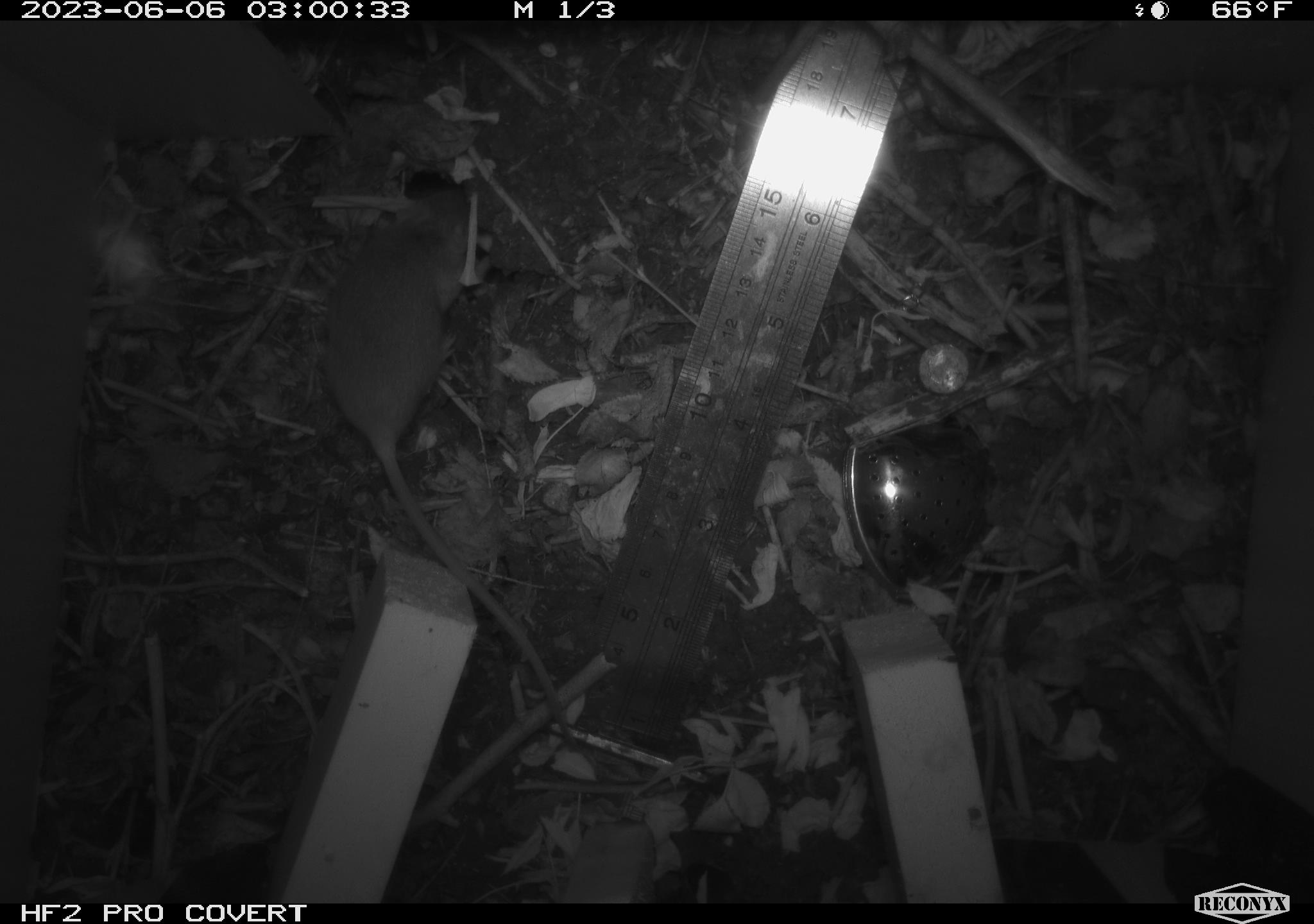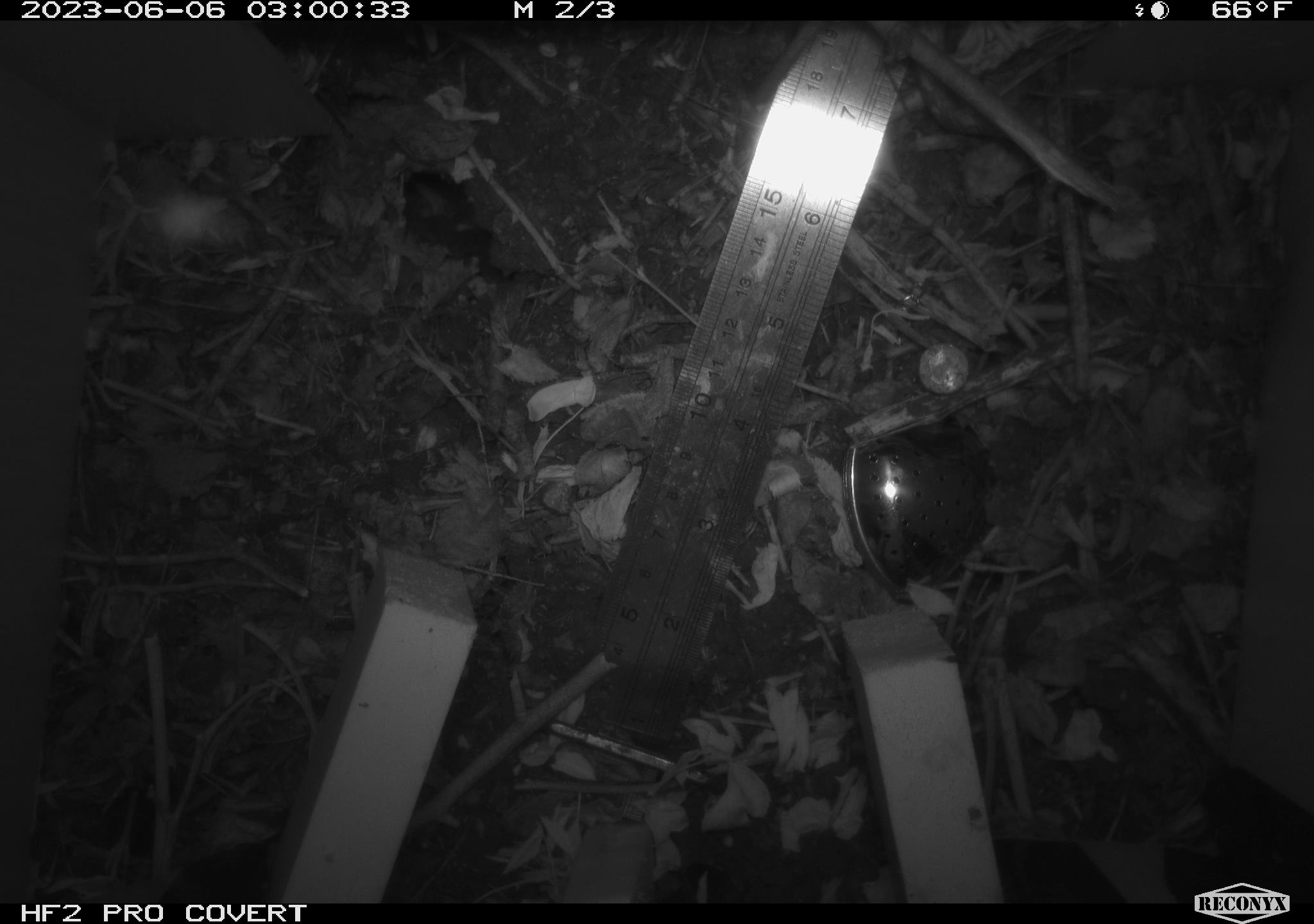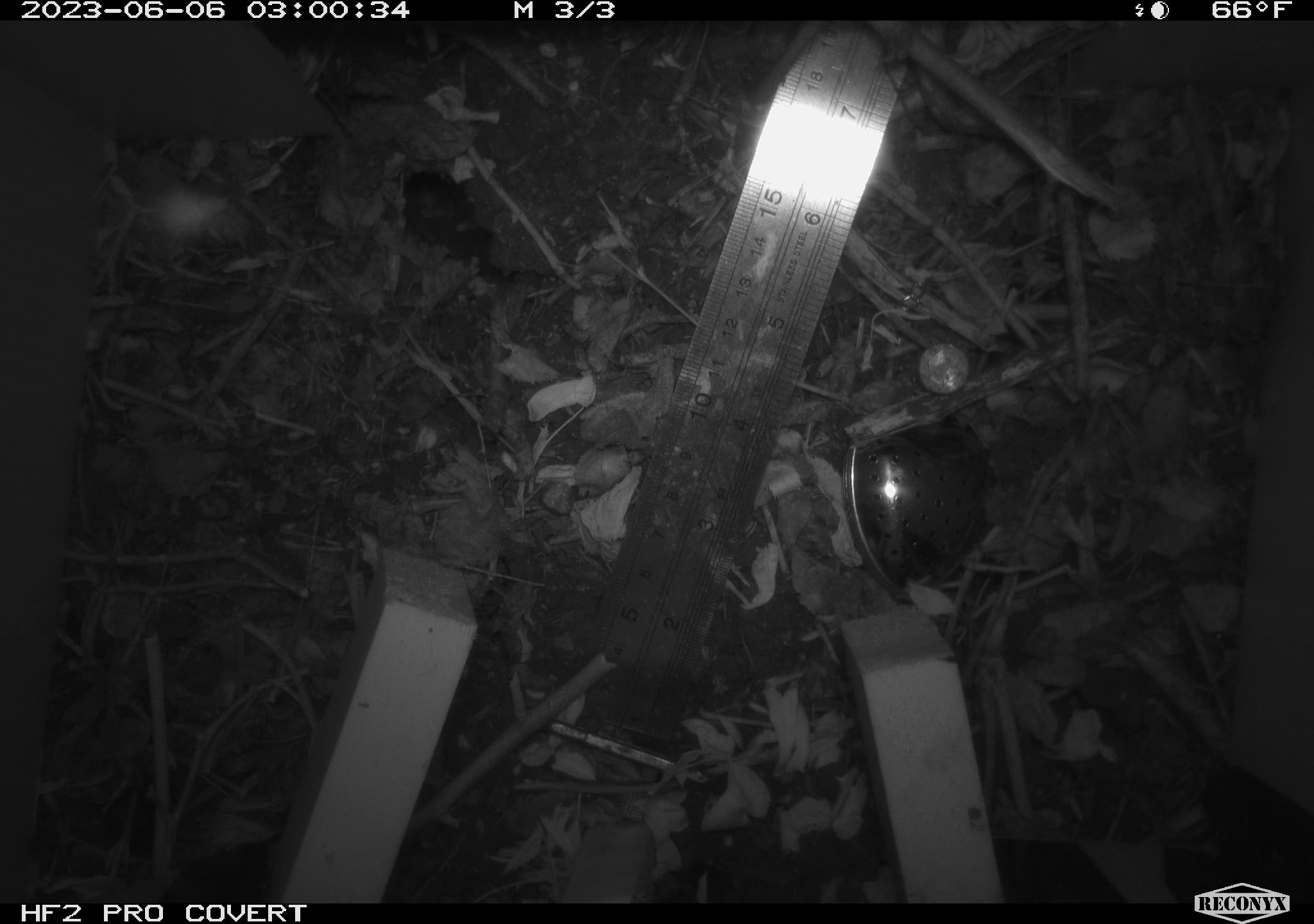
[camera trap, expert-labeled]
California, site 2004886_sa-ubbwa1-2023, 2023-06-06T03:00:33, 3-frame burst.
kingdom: Animalia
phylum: Chordata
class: Mammalia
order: Rodentia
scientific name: Rodentia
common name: rodent